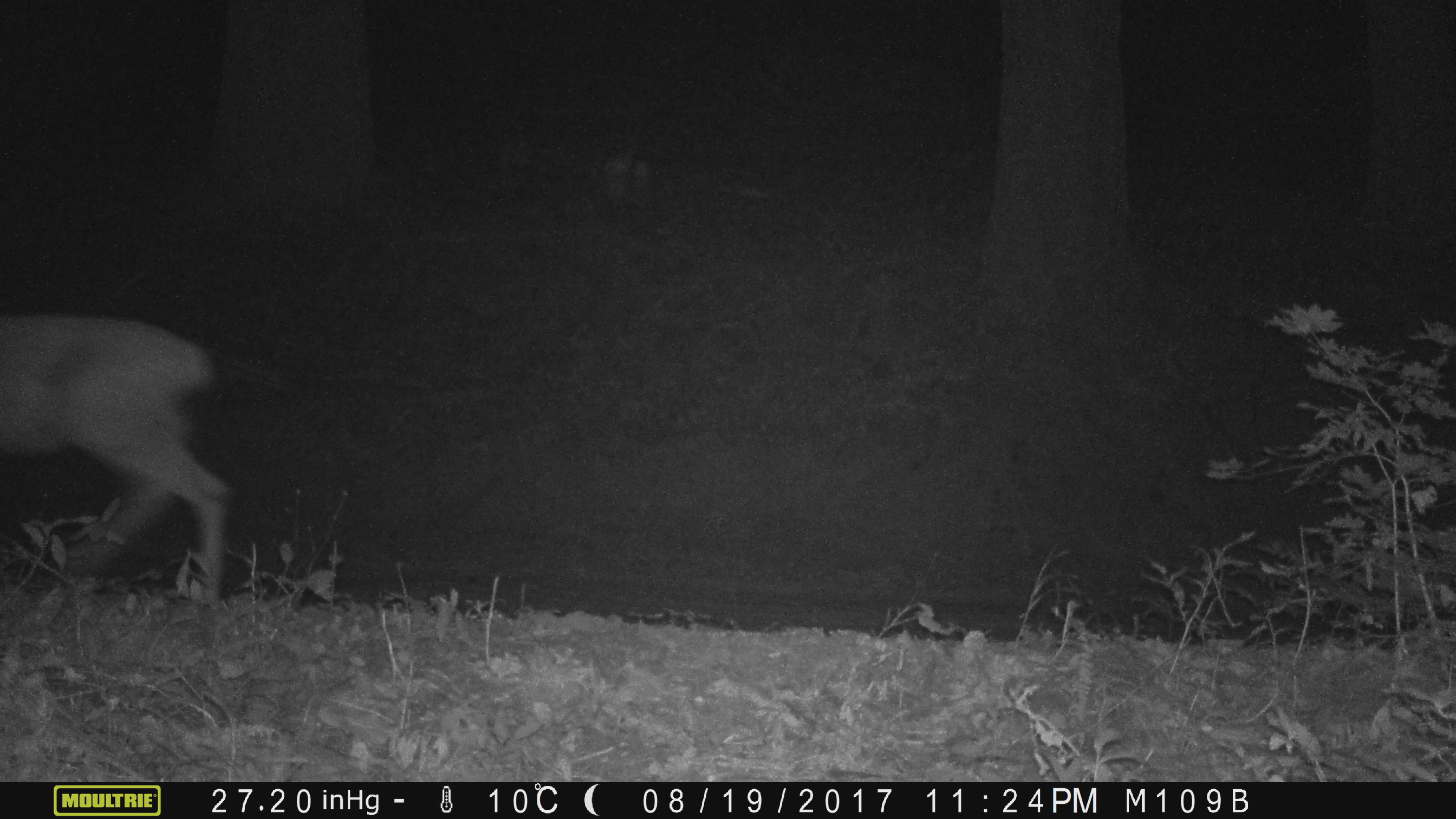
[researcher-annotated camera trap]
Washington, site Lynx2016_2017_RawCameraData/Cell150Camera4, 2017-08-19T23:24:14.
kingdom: Animalia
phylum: Chordata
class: Mammalia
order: Artiodactyla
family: Cervidae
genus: Odocoileus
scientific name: Odocoileus hemionus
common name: mule deer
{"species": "Odocoileus hemionus (mule deer)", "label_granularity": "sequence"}